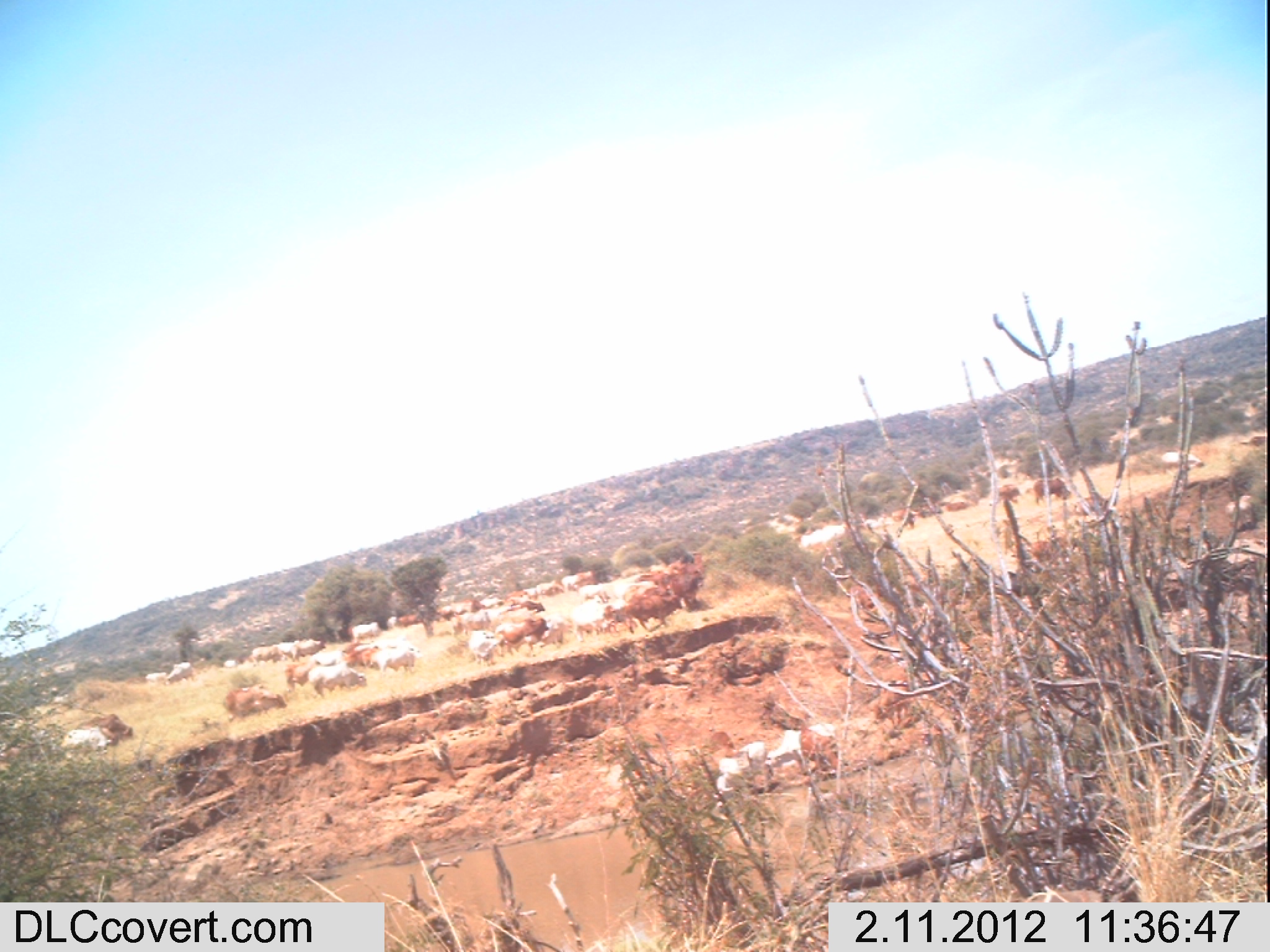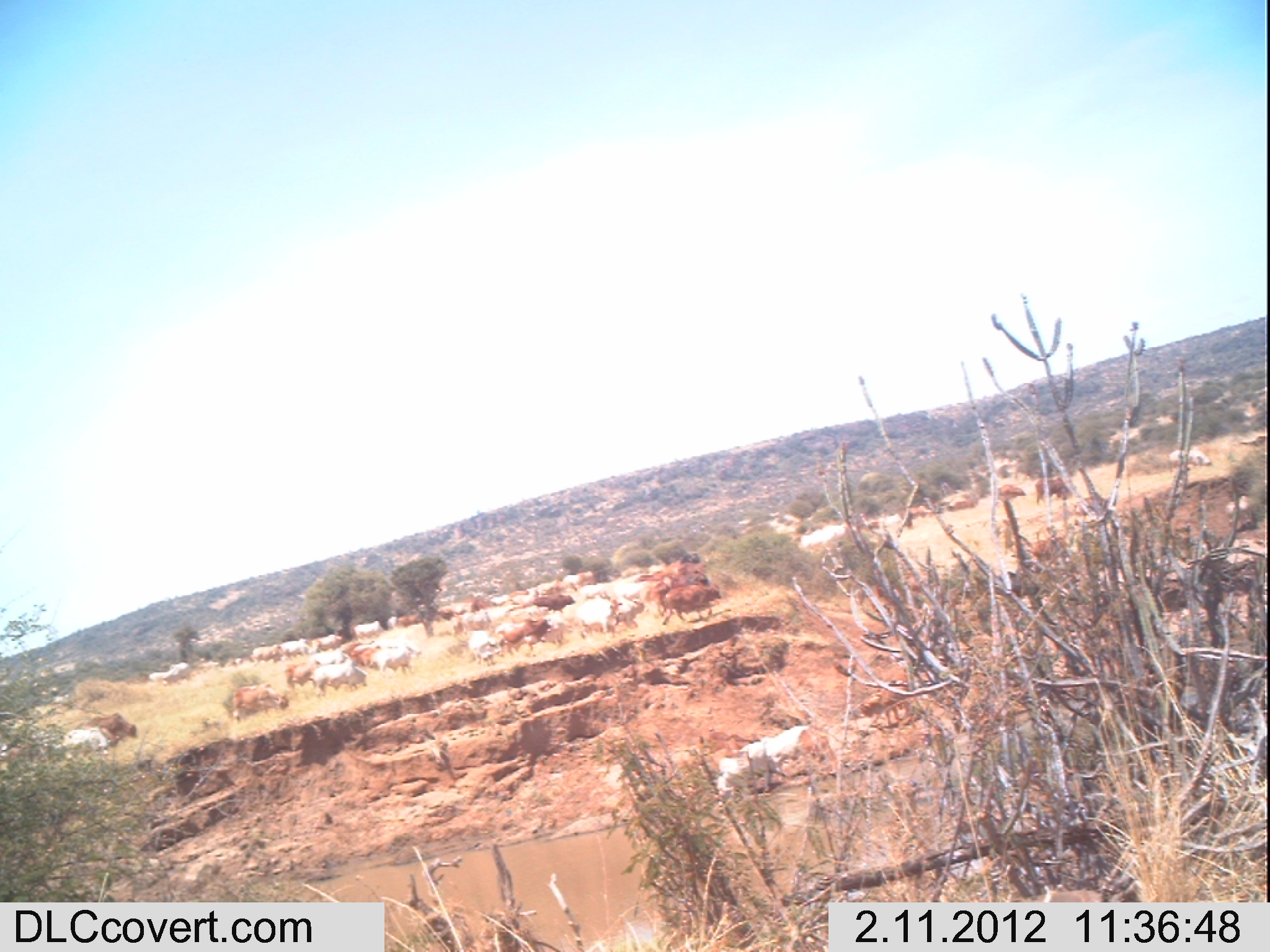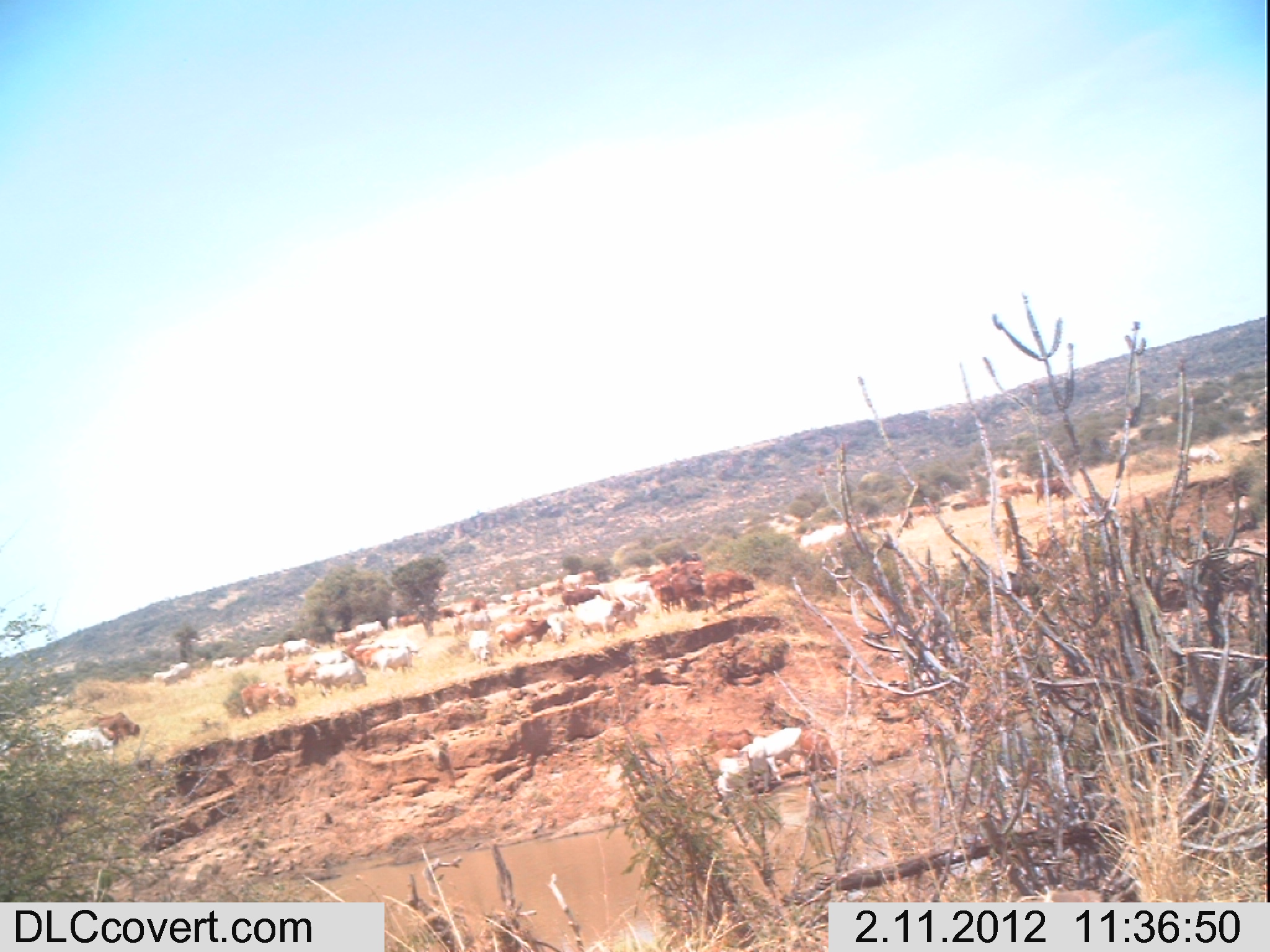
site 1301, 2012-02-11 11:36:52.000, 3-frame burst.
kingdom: Animalia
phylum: Chordata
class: Mammalia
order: Artiodactyla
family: Bovidae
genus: Bos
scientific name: Bos taurus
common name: domestic cattle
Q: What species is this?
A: Bos taurus (domestic cattle).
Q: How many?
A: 38.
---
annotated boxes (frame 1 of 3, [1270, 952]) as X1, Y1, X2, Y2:
group: 0, 434, 1270, 798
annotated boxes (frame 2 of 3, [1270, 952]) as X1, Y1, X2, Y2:
group: 0, 430, 1264, 803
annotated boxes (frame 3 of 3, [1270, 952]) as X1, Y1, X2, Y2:
group: 0, 430, 1261, 809